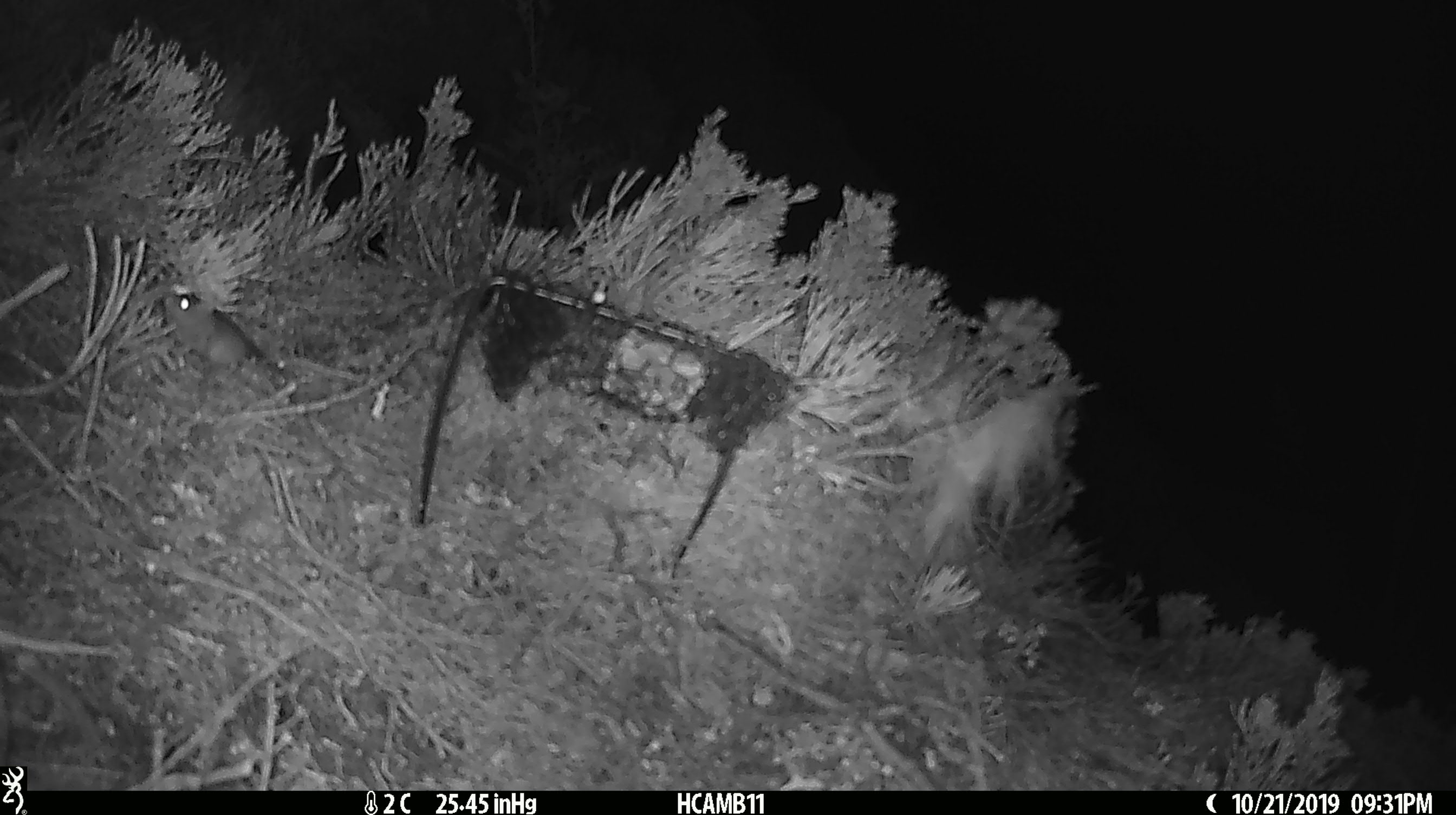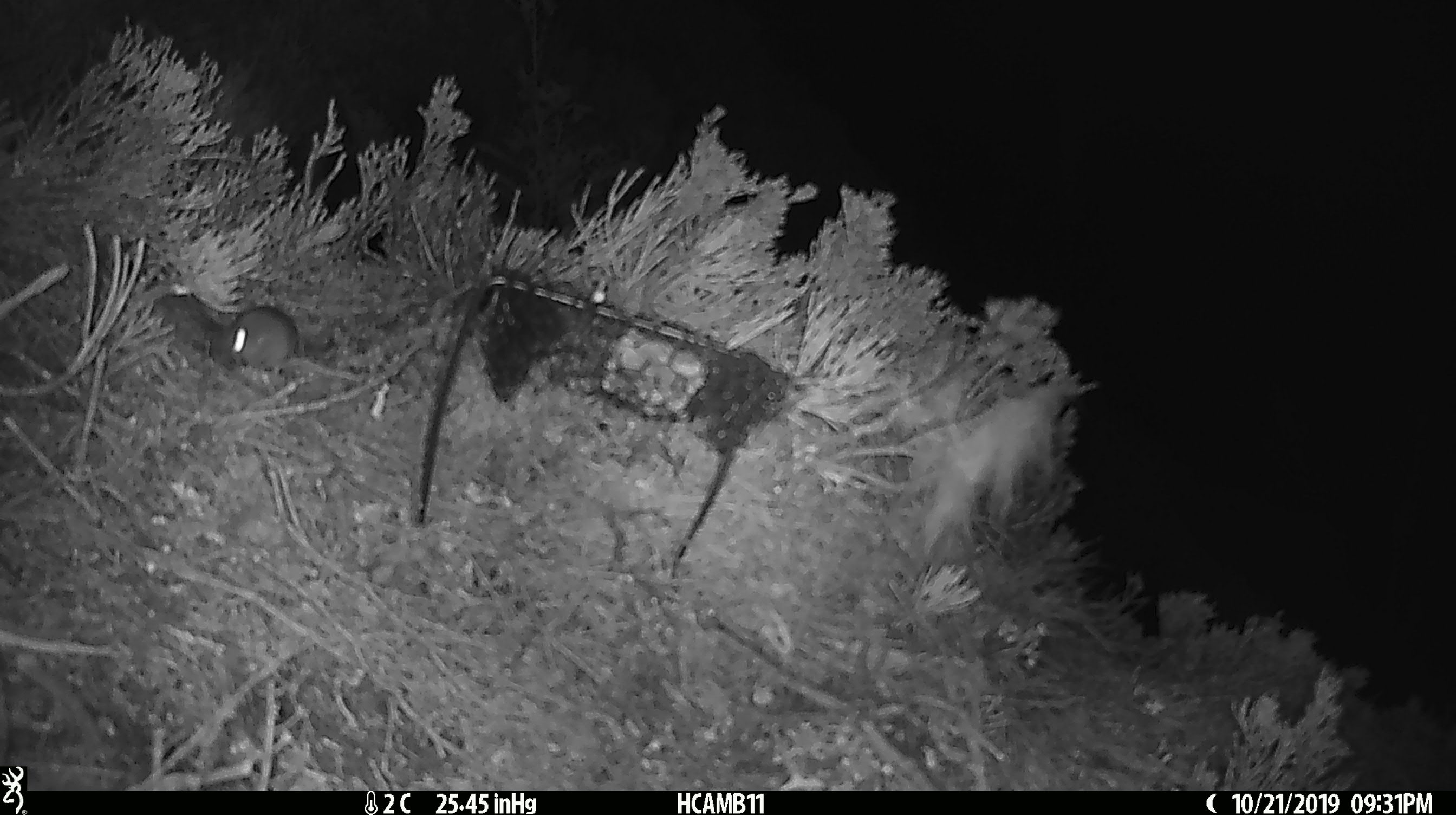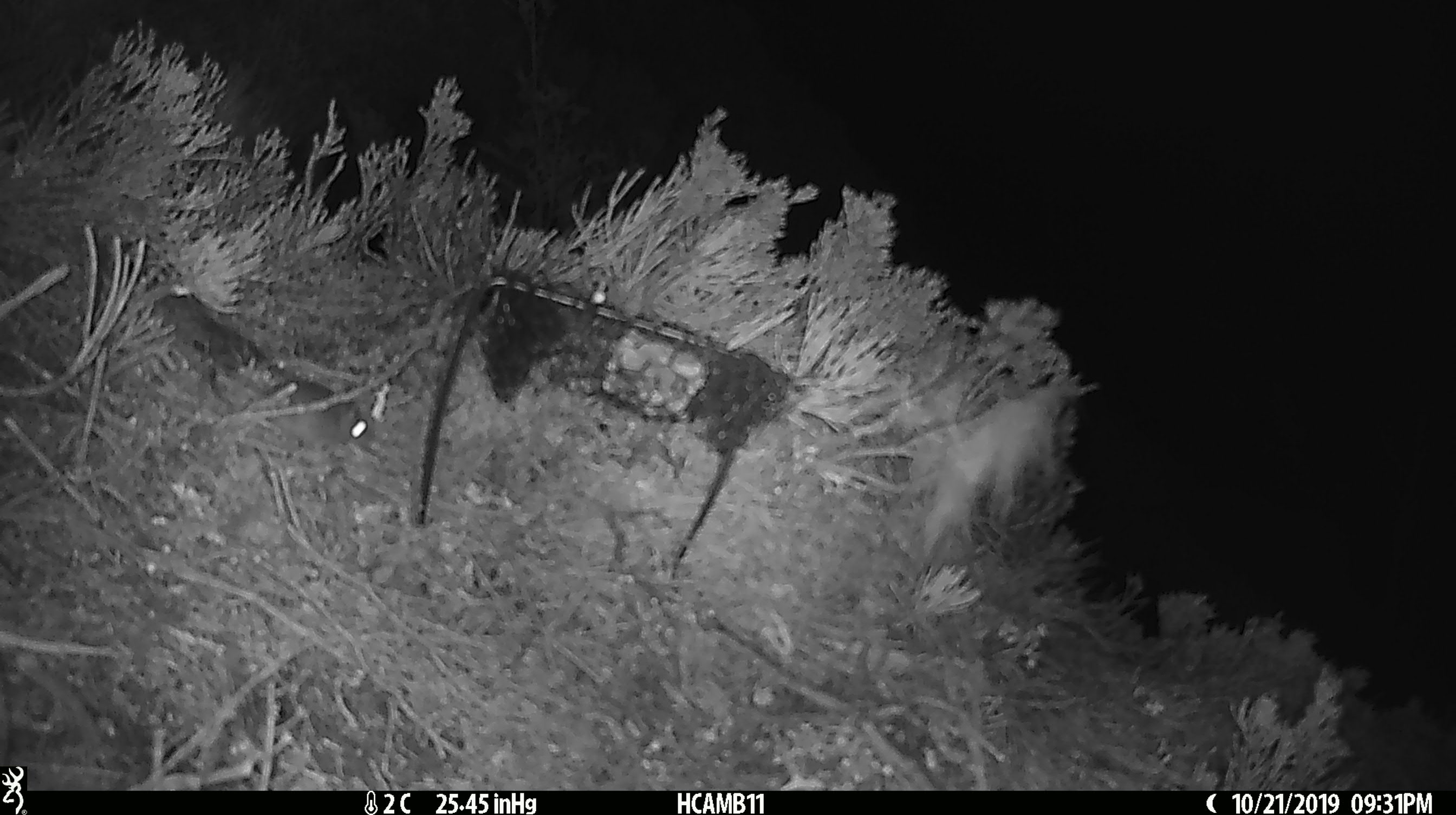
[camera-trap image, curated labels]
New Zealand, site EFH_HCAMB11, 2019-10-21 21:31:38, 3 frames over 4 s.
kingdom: Animalia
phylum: Chordata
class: Mammalia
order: Rodentia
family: Muridae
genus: Mus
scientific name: Mus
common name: mouse